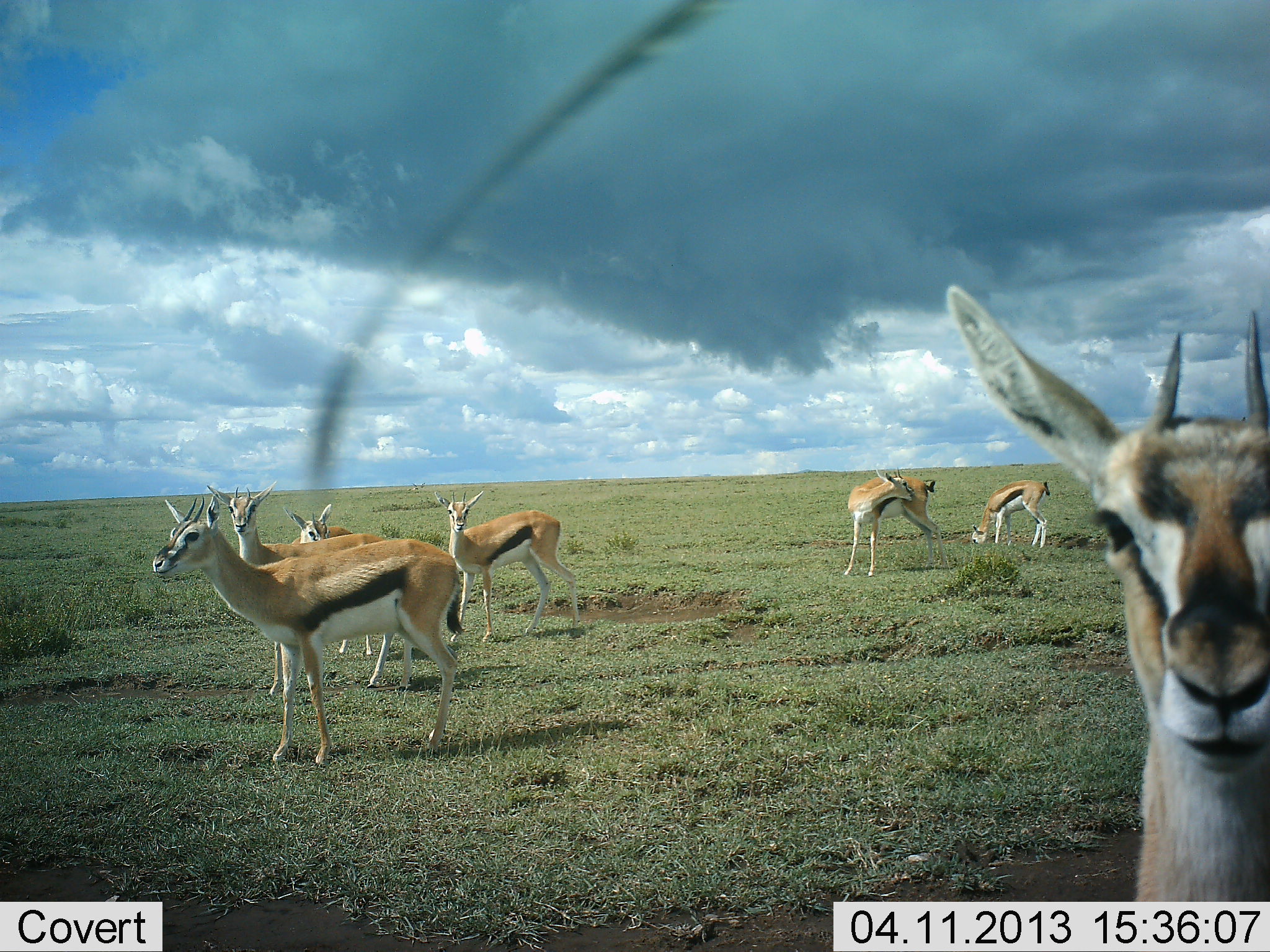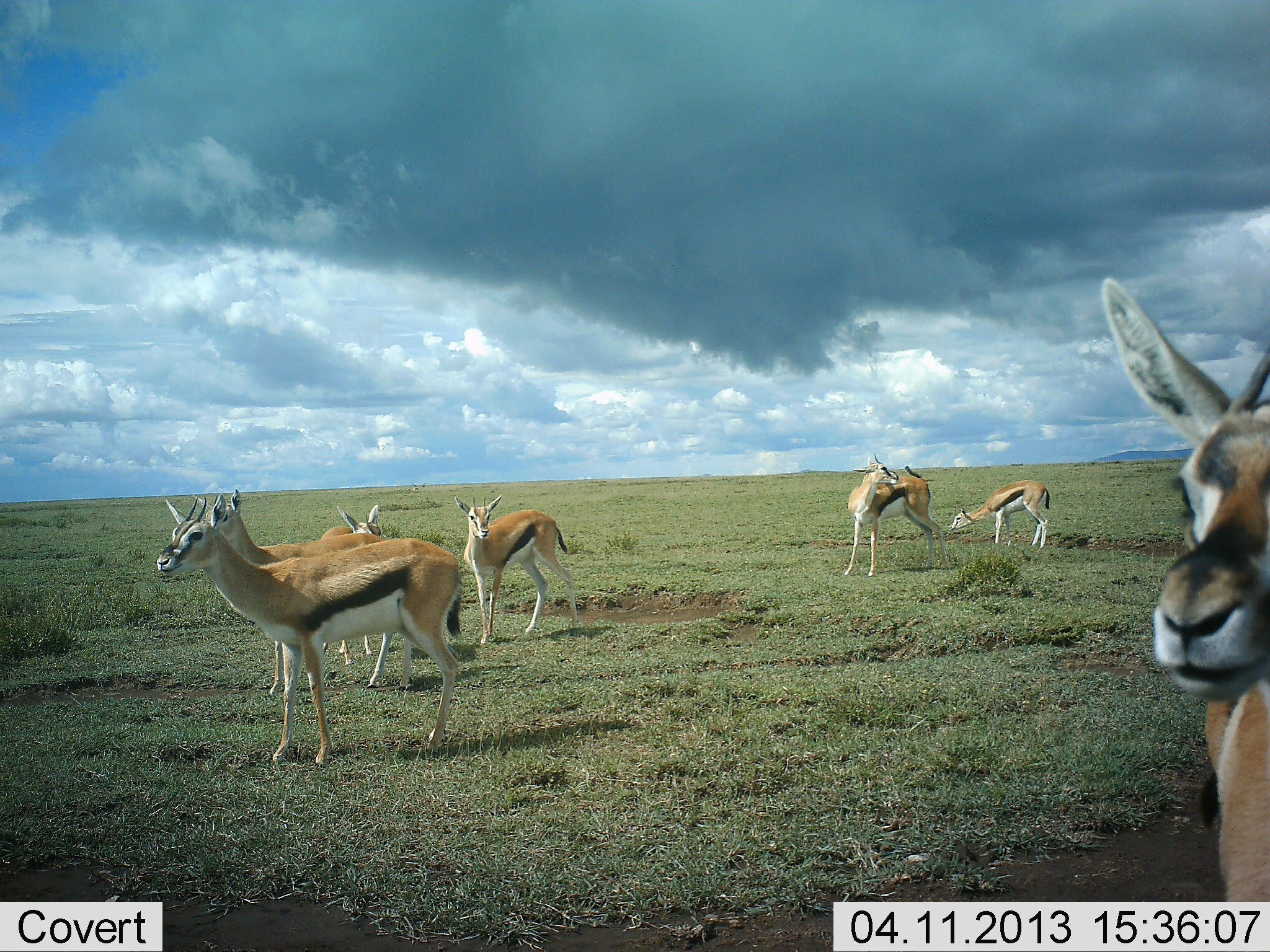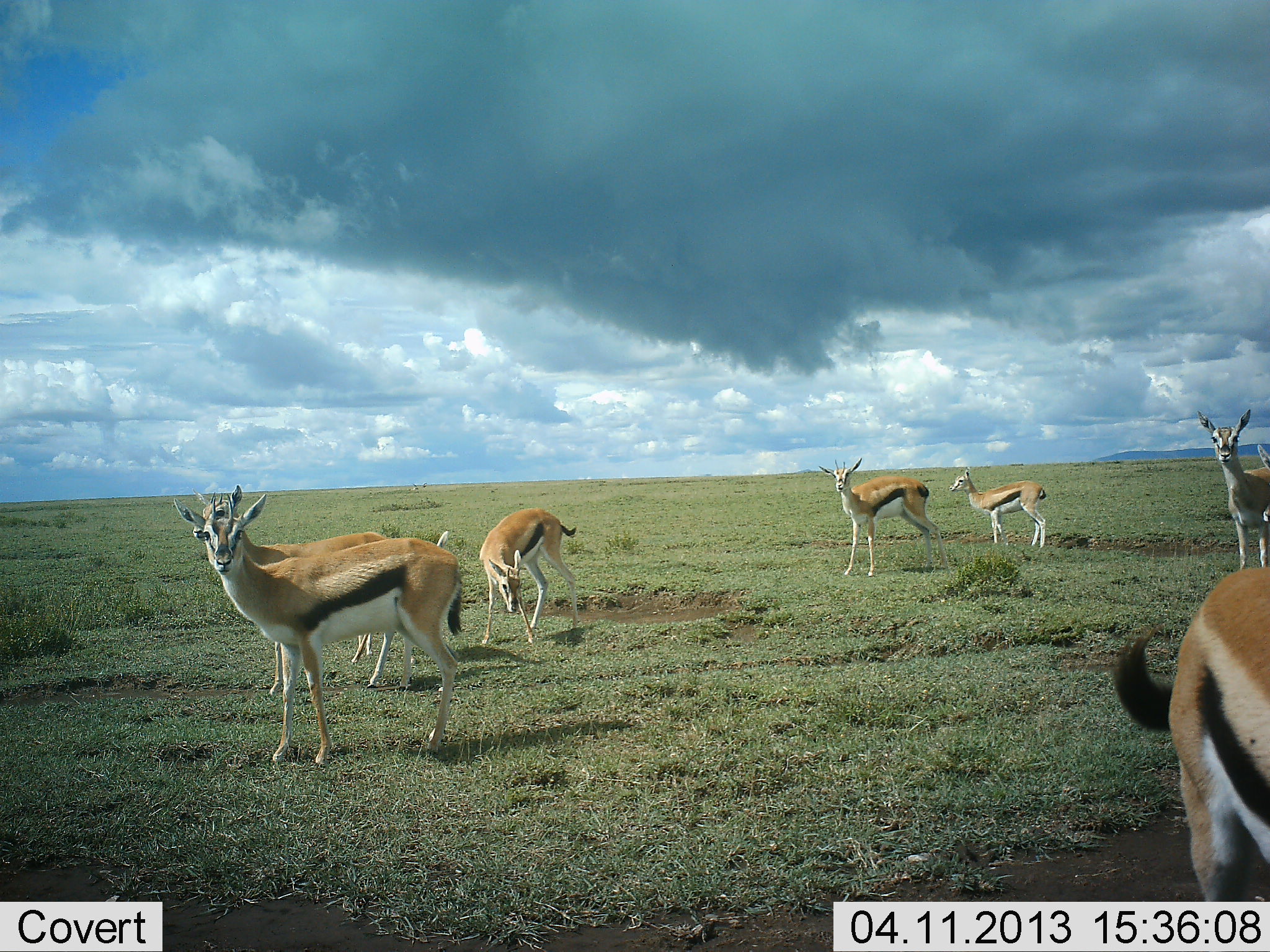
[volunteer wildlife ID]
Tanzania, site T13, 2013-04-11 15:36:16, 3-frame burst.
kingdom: Animalia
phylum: Chordata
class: Mammalia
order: Artiodactyla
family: Bovidae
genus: Eudorcas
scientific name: Eudorcas thomsonii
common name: thomson's gazelle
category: gazellethomsons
Gazellethomsons (thomson's gazelle) (Eudorcas thomsonii), count 7. Behavior (volunteer vote fractions): standing 100%, resting 0%, moving 0%, interacting 0%. Young present (vote fraction): 13%. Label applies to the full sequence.